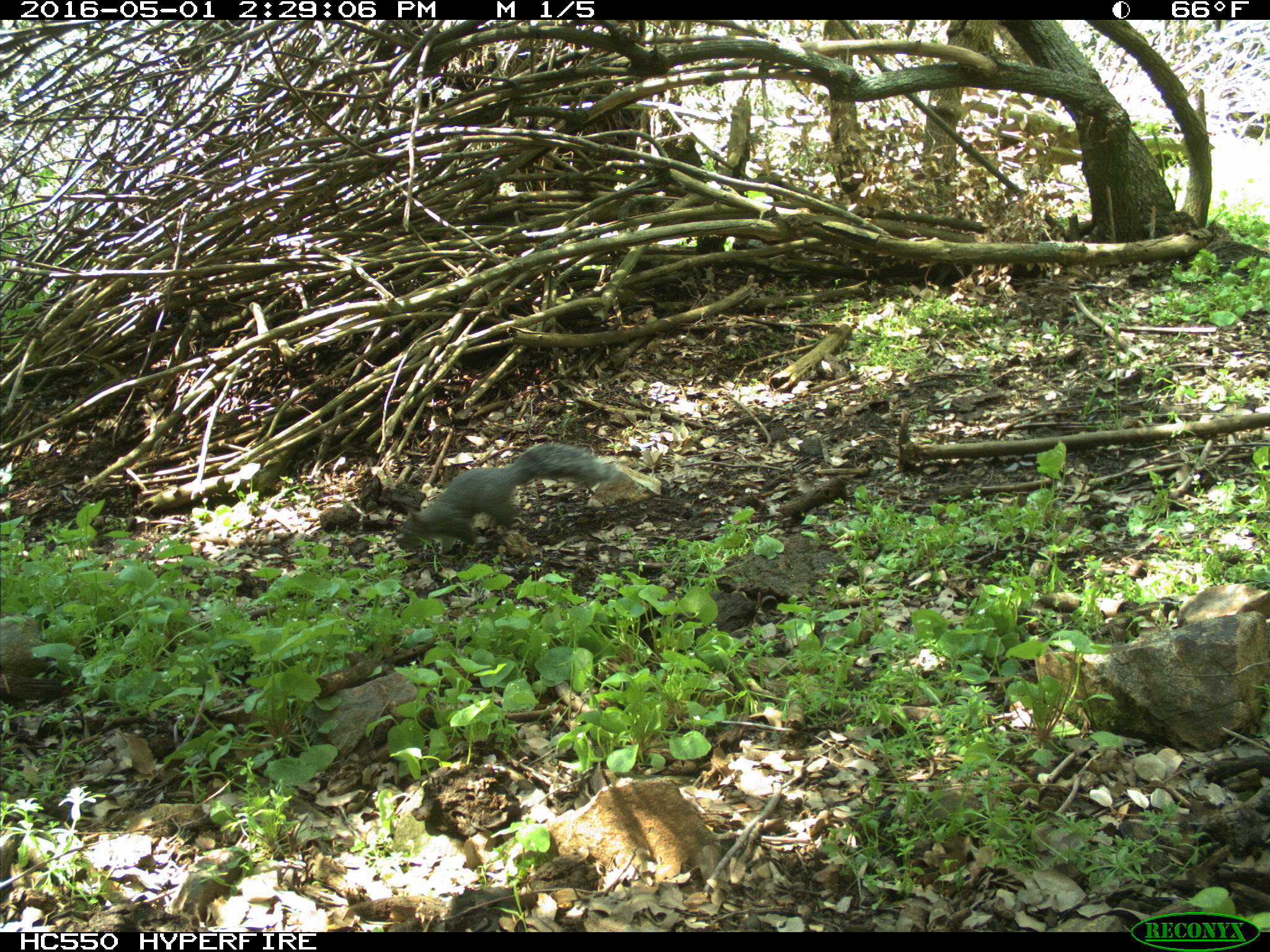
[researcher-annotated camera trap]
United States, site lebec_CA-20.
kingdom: Animalia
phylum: Chordata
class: Mammalia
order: Rodentia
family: Sciuridae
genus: Sciurus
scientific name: Sciurus carolinensis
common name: eastern gray squirrel